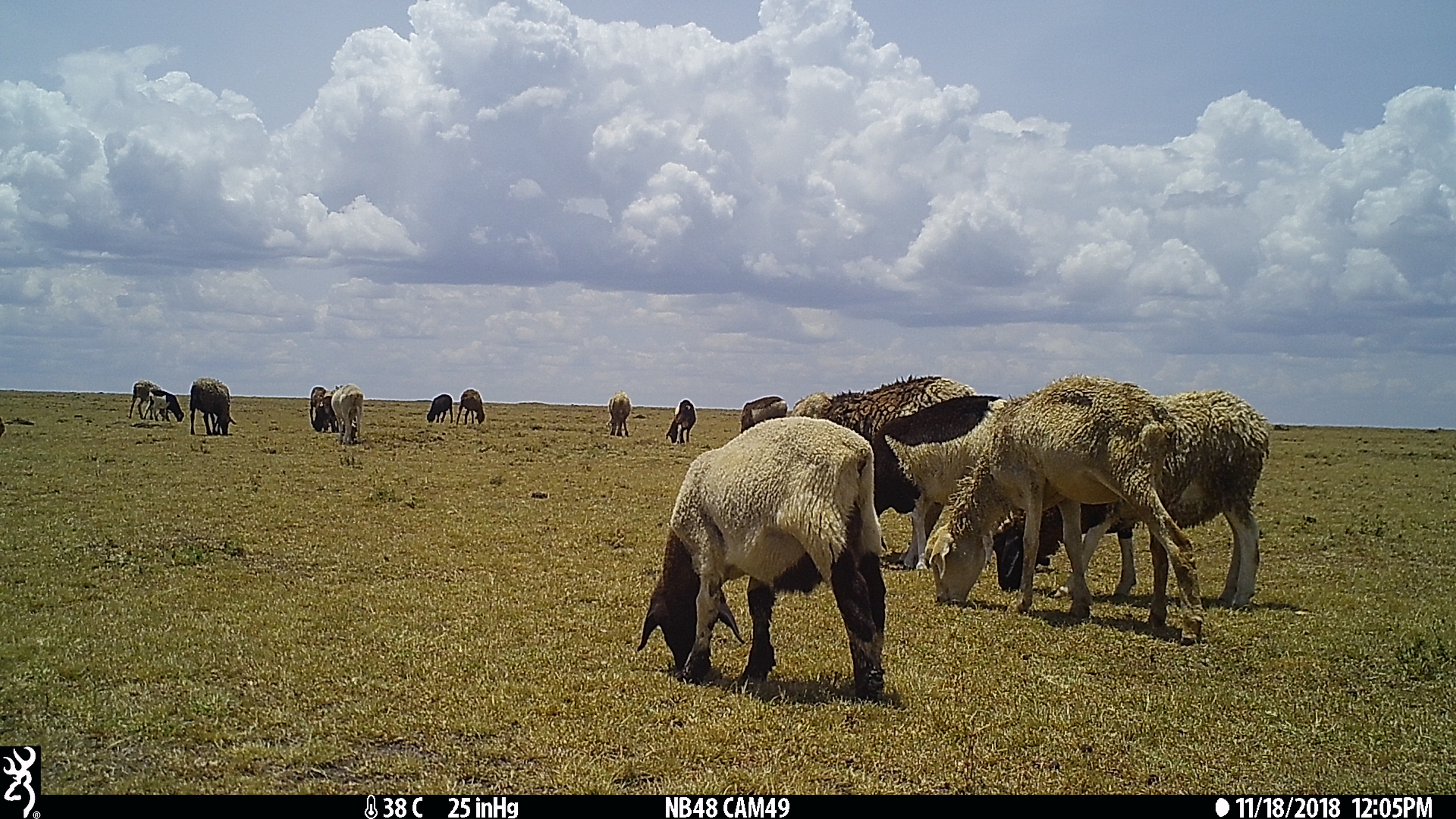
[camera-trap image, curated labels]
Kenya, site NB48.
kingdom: Animalia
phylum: Chordata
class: Mammalia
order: Artiodactyla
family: Bovidae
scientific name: Bovidae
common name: sheep or goat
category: shoat